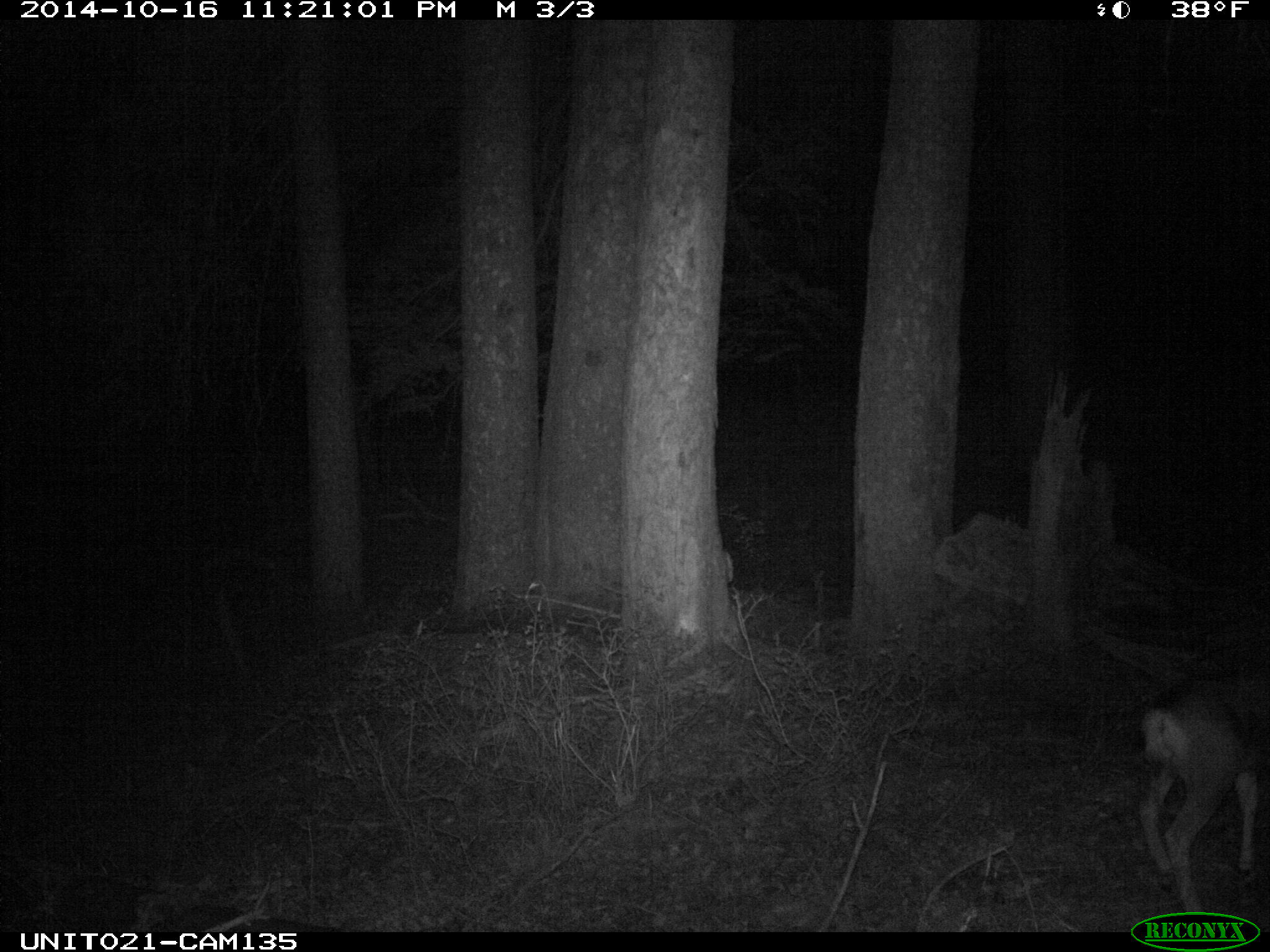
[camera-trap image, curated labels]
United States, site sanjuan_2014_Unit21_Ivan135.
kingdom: Animalia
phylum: Chordata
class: Mammalia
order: Artiodactyla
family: Cervidae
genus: Odocoileus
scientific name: Odocoileus hemionus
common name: mule deer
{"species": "Odocoileus hemionus (mule deer)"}